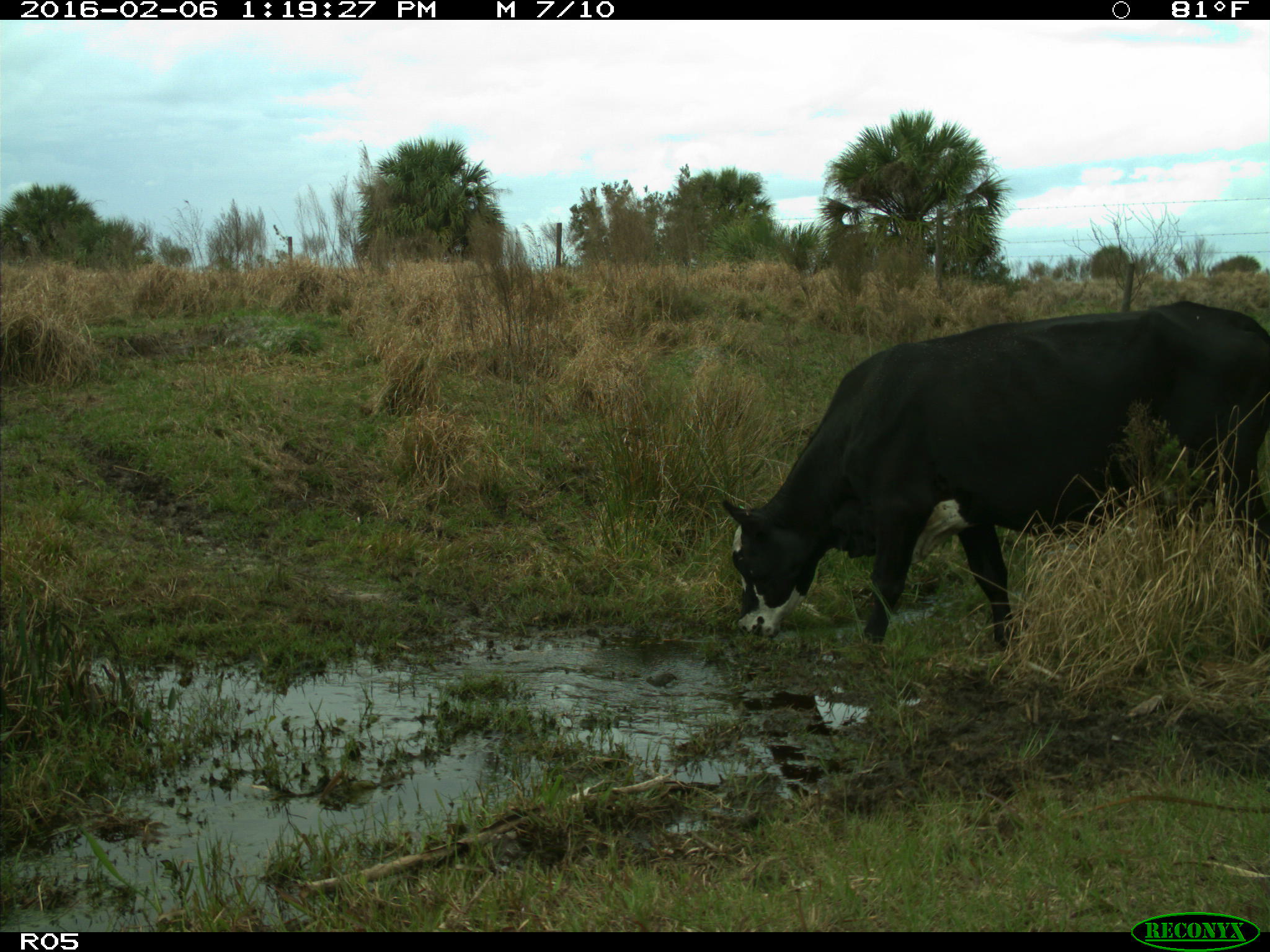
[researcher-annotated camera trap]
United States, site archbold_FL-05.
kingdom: Animalia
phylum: Chordata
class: Mammalia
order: Artiodactyla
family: Bovidae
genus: Bos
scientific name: Bos taurus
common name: domestic cow